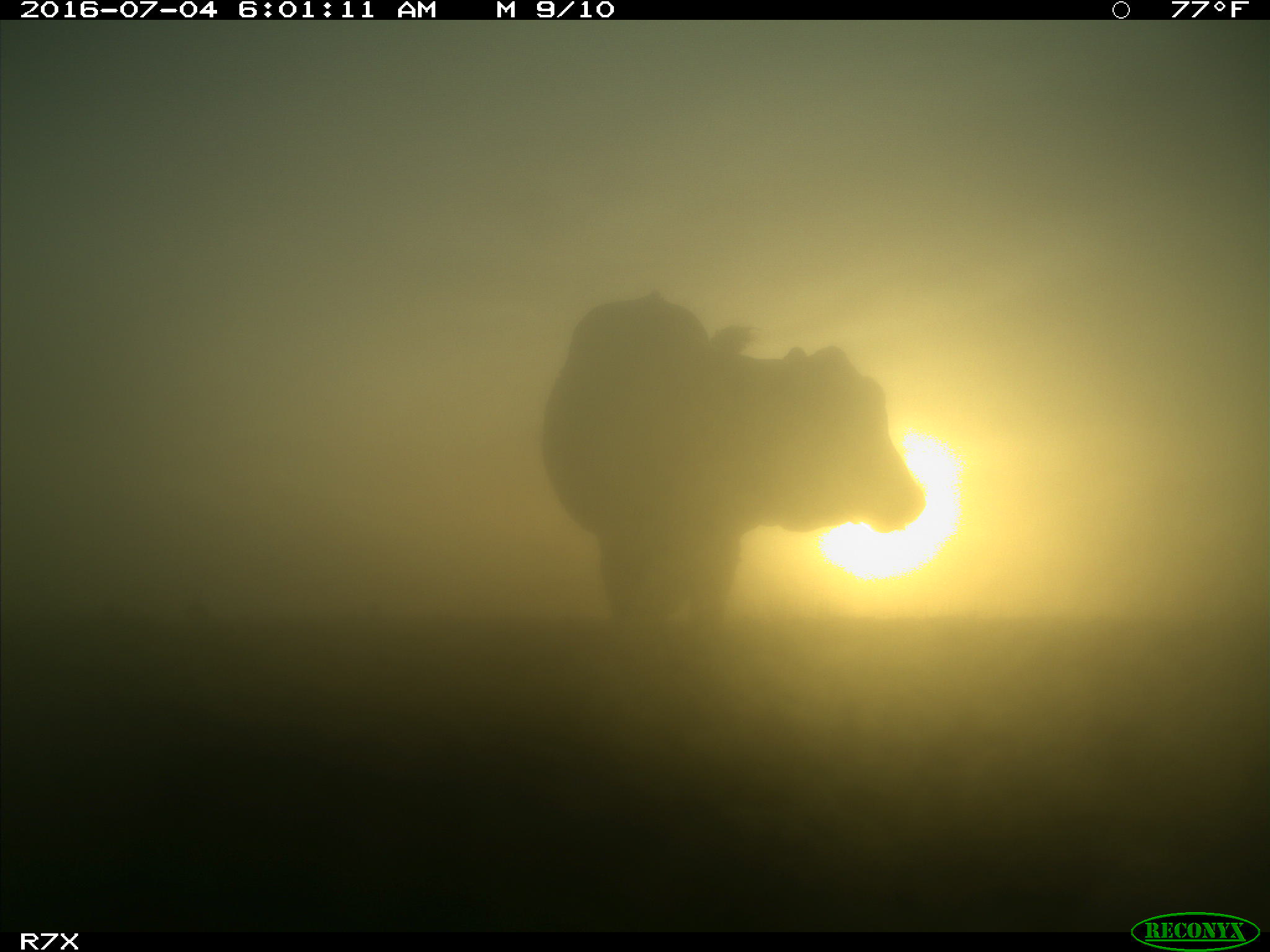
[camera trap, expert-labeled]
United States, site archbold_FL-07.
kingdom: Animalia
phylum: Chordata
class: Mammalia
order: Artiodactyla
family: Bovidae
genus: Bos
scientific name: Bos taurus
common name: domestic cow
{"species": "Bos taurus (domestic cow)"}